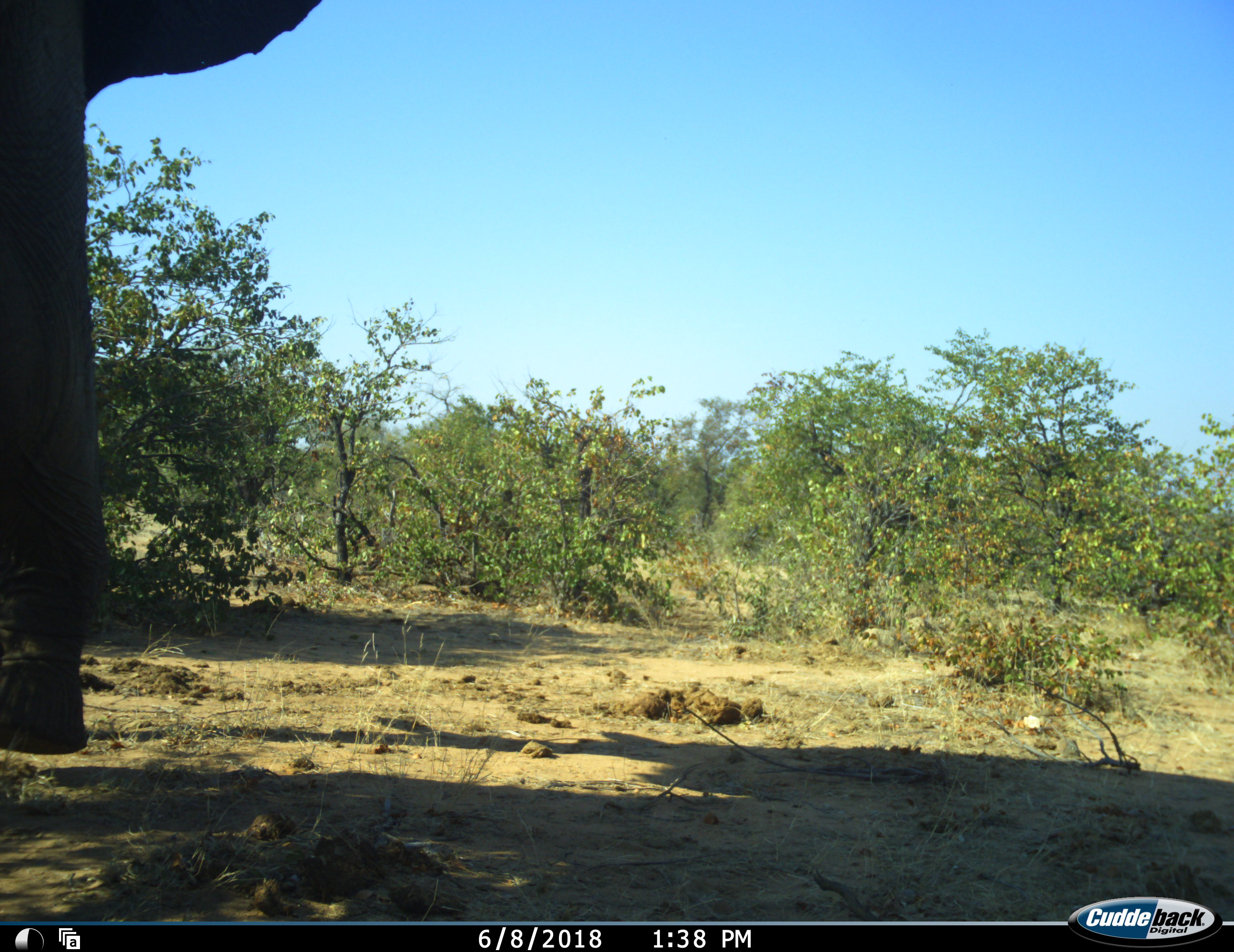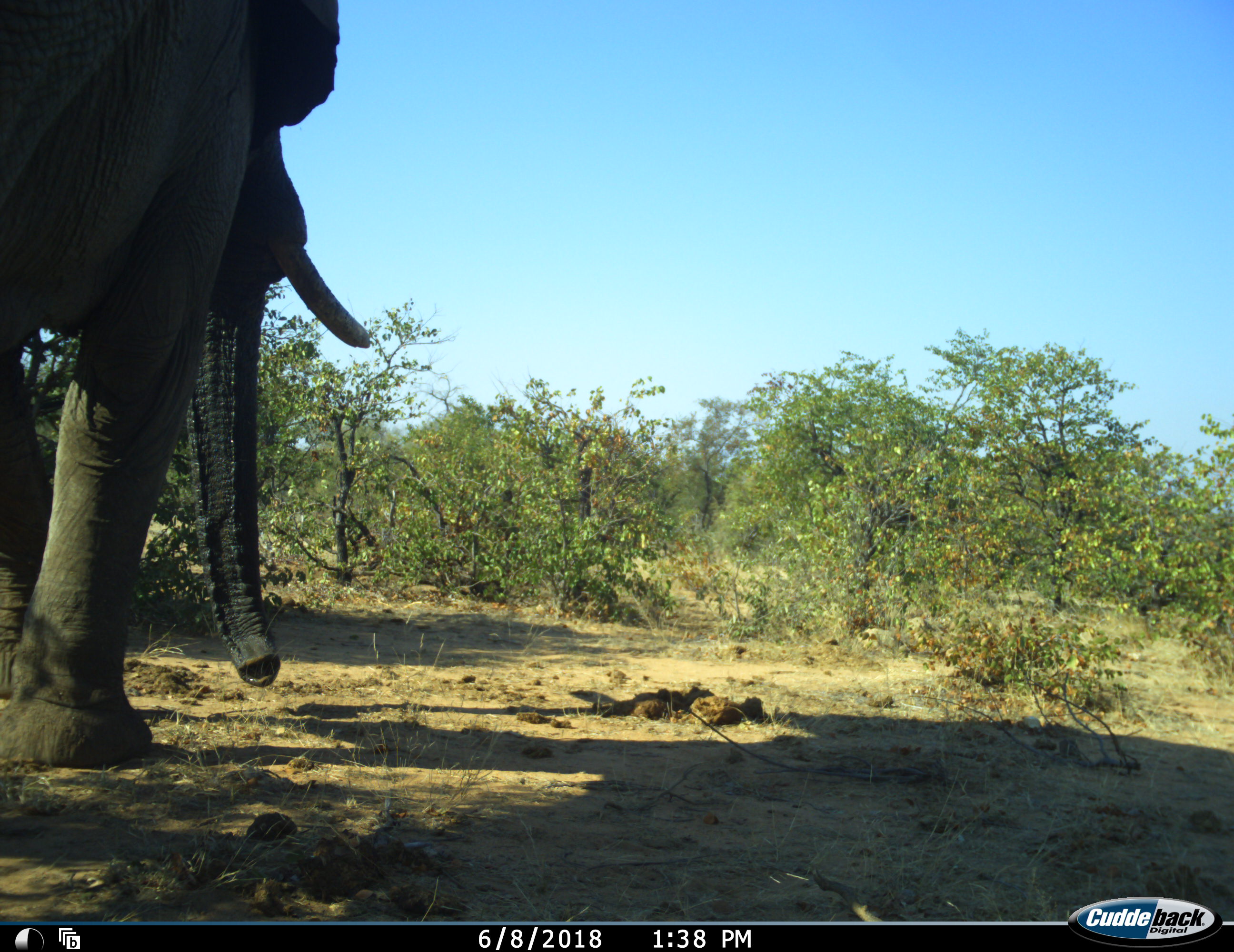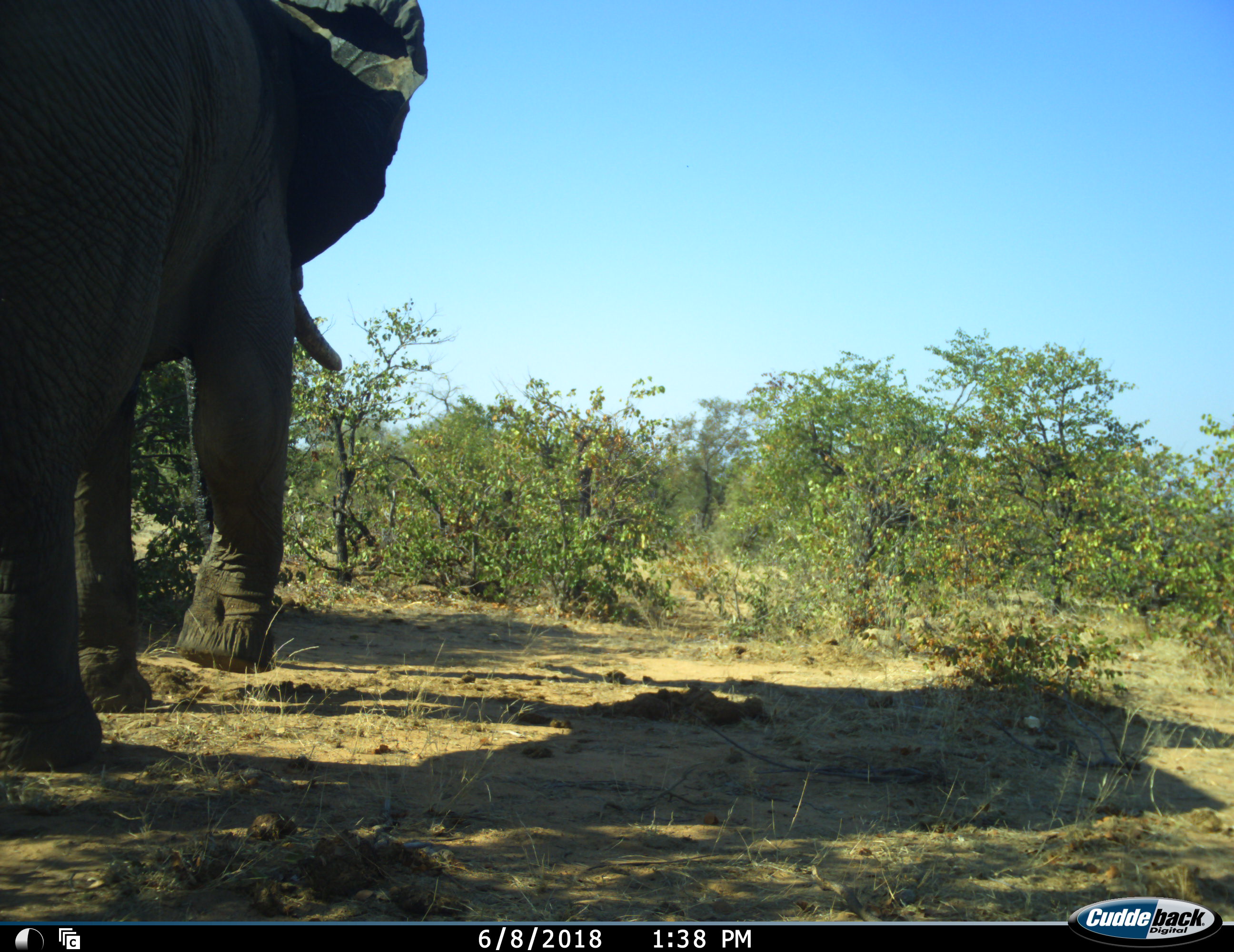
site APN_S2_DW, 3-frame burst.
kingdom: Animalia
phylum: Chordata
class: Mammalia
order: Proboscidea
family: Elephantidae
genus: Loxodonta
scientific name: Loxodonta africana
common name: african bush elephant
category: elephant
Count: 1.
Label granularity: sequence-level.